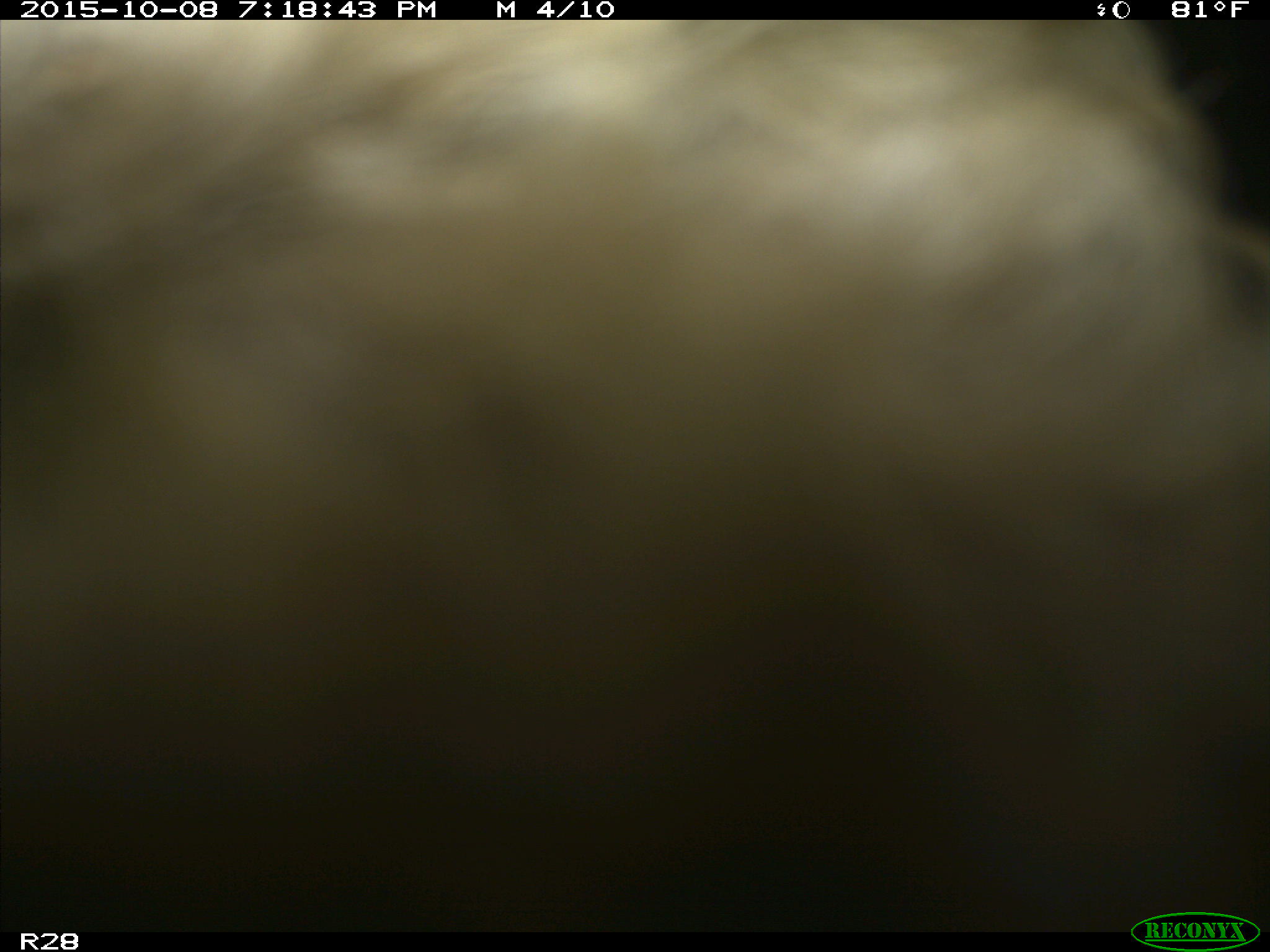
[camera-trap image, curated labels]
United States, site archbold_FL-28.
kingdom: Animalia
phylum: Chordata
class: Mammalia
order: Artiodactyla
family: Bovidae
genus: Bos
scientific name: Bos taurus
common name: domestic cow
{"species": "Bos taurus (domestic cow)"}